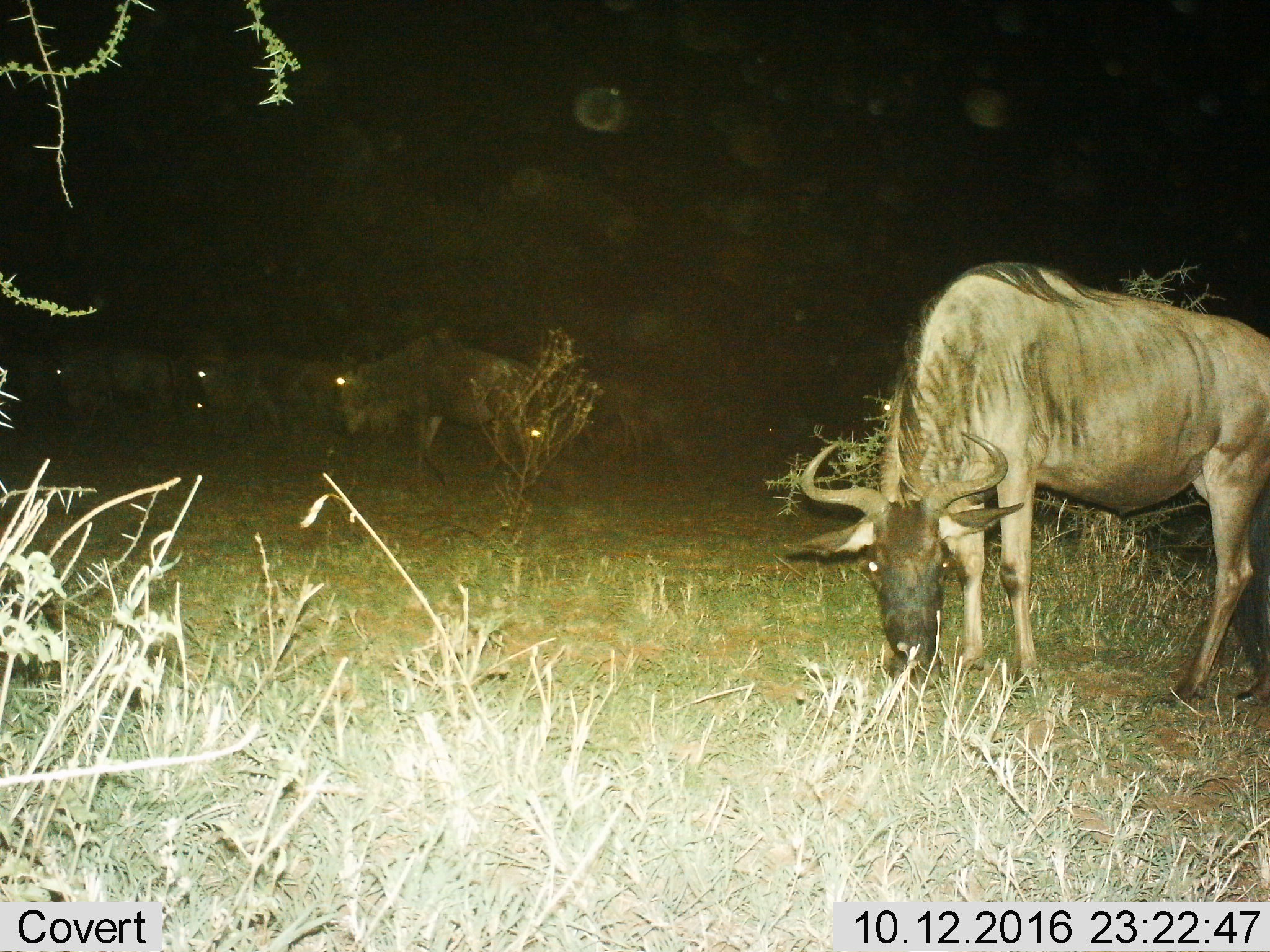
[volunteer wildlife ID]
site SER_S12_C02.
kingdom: Animalia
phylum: Chordata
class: Mammalia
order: Artiodactyla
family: Bovidae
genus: Connochaetes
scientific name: Connochaetes taurinus taurinus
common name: blue wildebeest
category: wildebeestblue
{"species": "wildebeestblue (blue wildebeest) (Connochaetes taurinus taurinus)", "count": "8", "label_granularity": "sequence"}